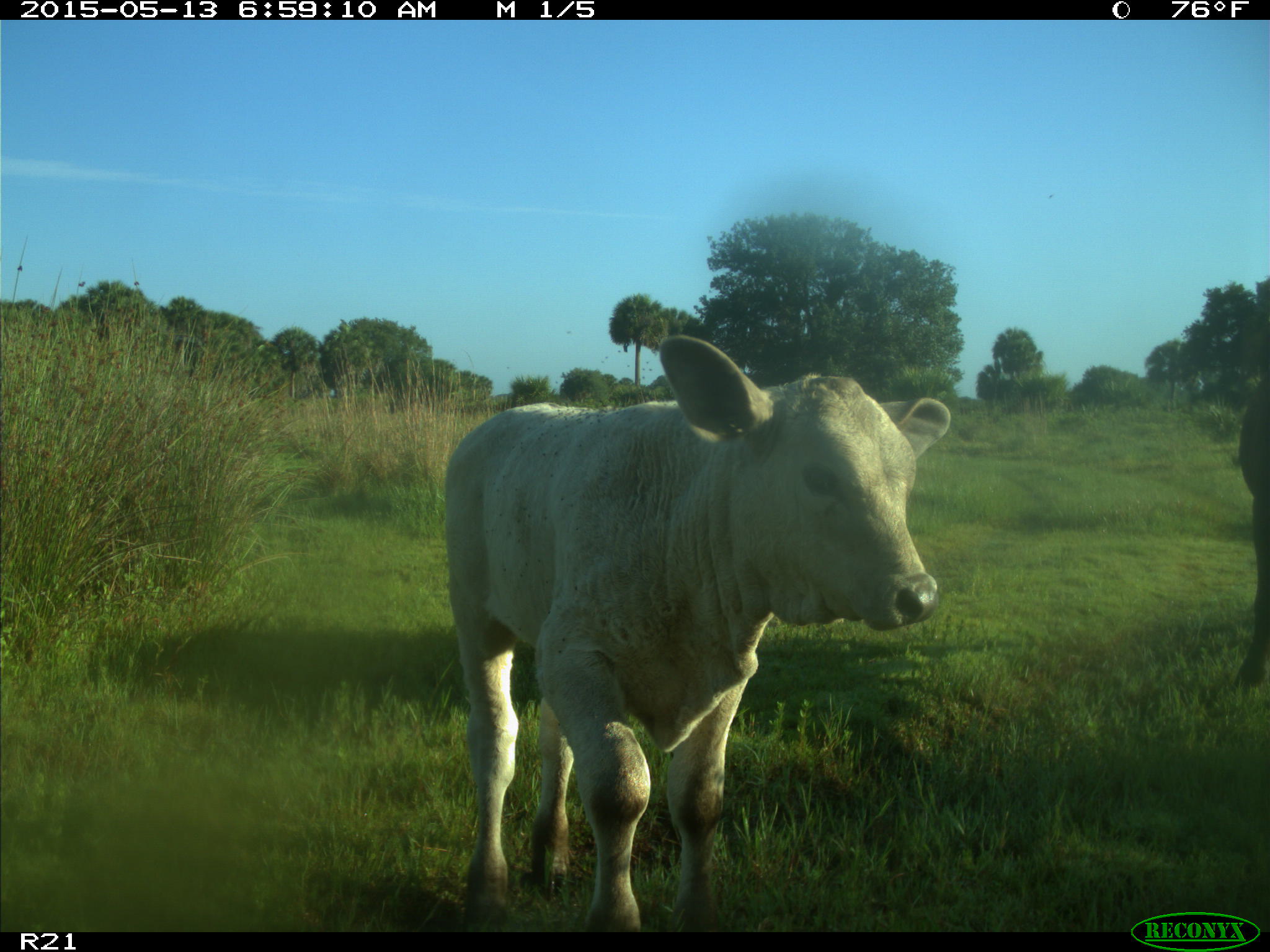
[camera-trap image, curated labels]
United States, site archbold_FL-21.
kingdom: Animalia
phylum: Chordata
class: Mammalia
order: Artiodactyla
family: Bovidae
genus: Bos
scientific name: Bos taurus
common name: domestic cow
Bos taurus (domestic cow).